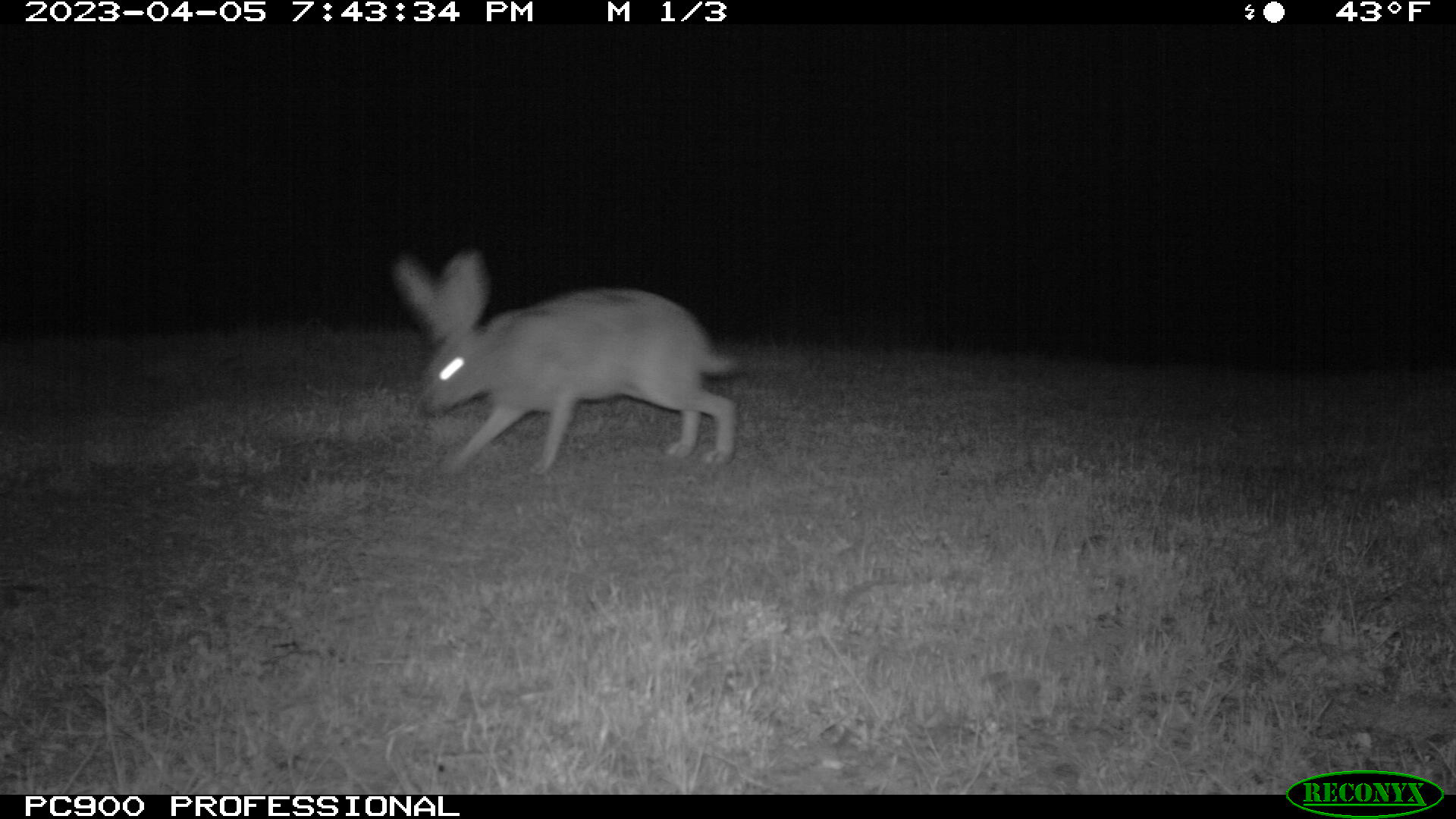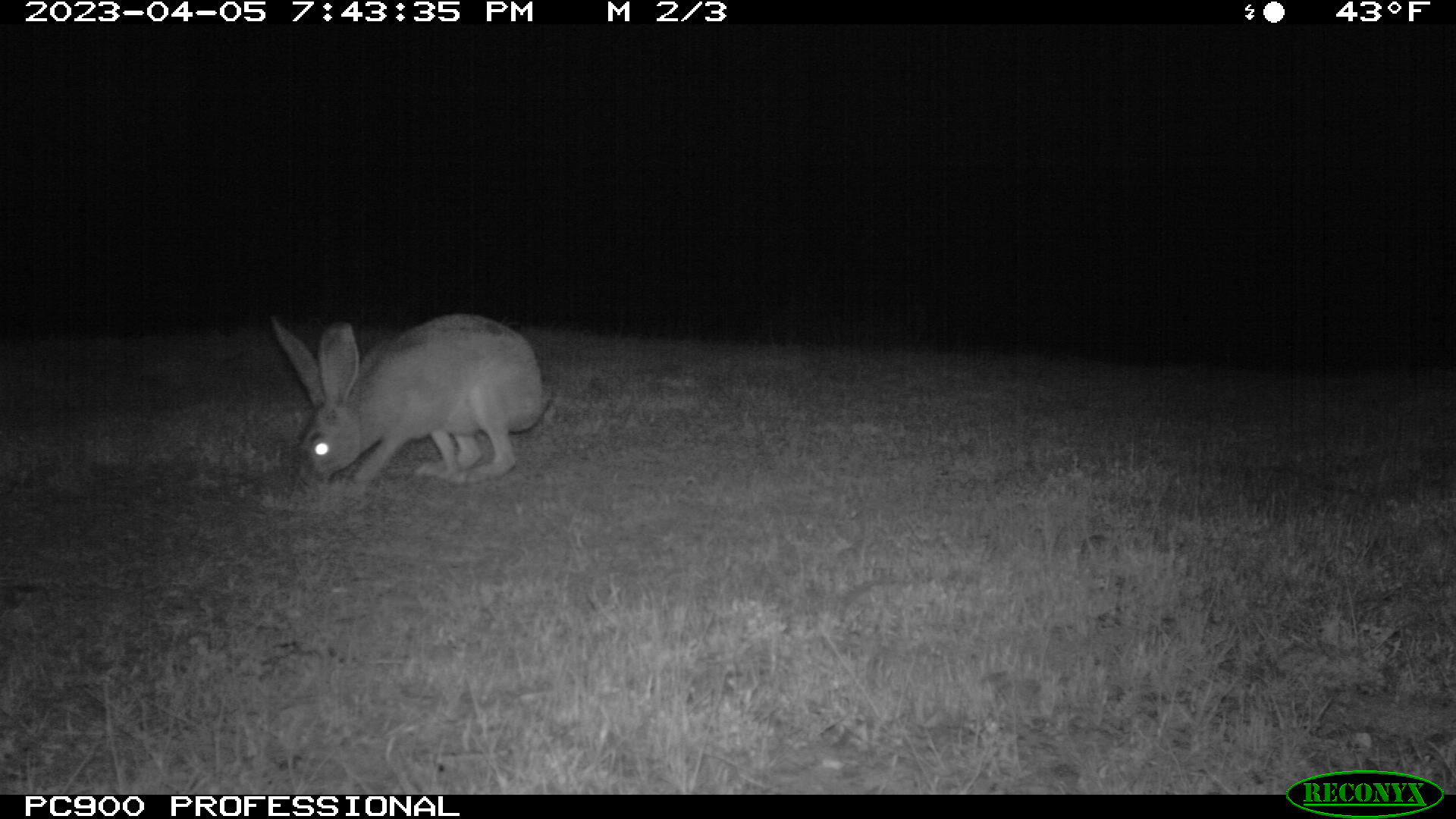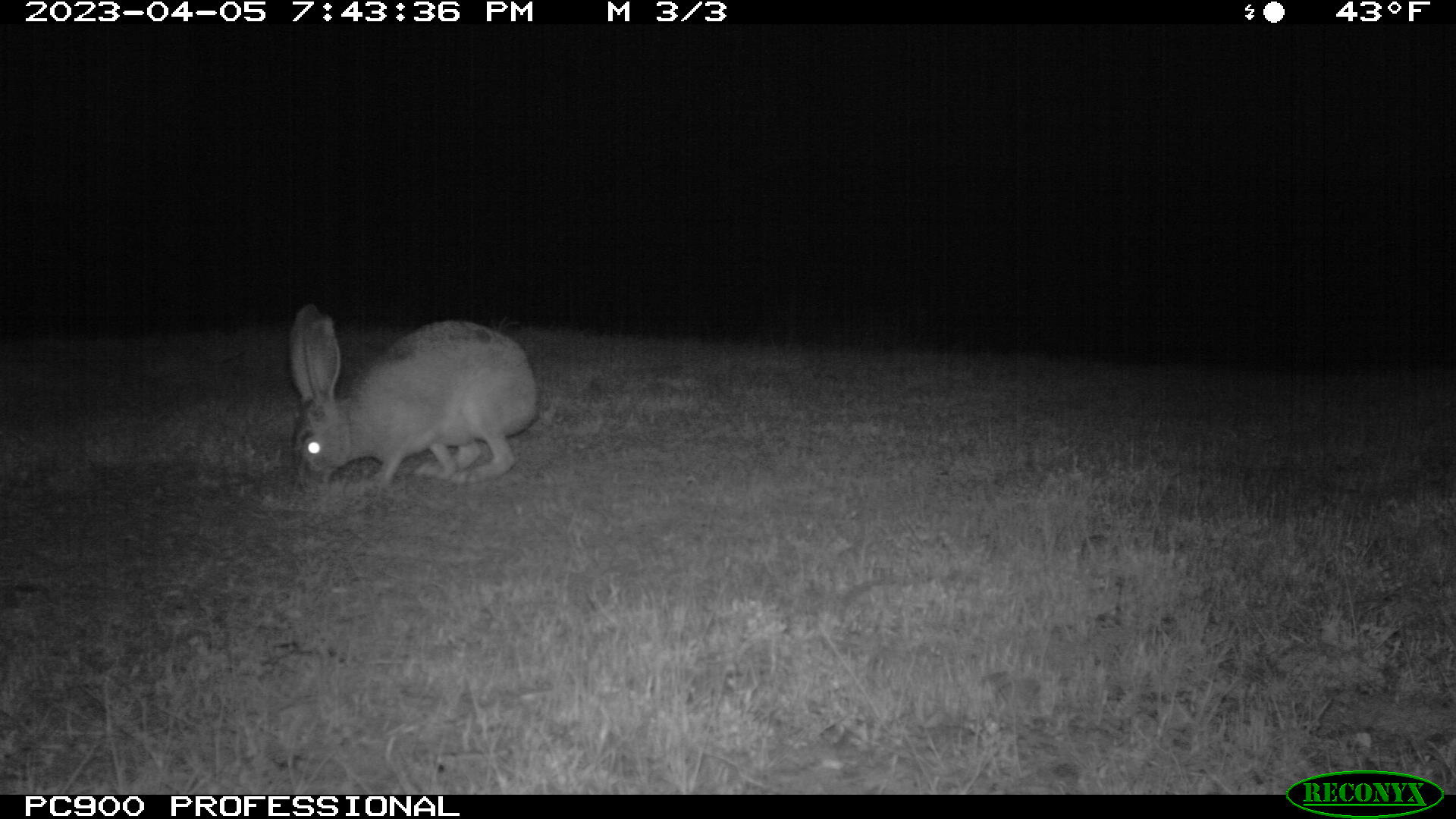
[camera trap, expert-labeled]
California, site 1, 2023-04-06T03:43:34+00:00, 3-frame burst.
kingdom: Animalia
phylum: Chordata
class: Mammalia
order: Lagomorpha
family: Leporidae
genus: Lepus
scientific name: Lepus californicus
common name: black-tailed jackrabbit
Black-tailed jackrabbit (Lepus californicus).